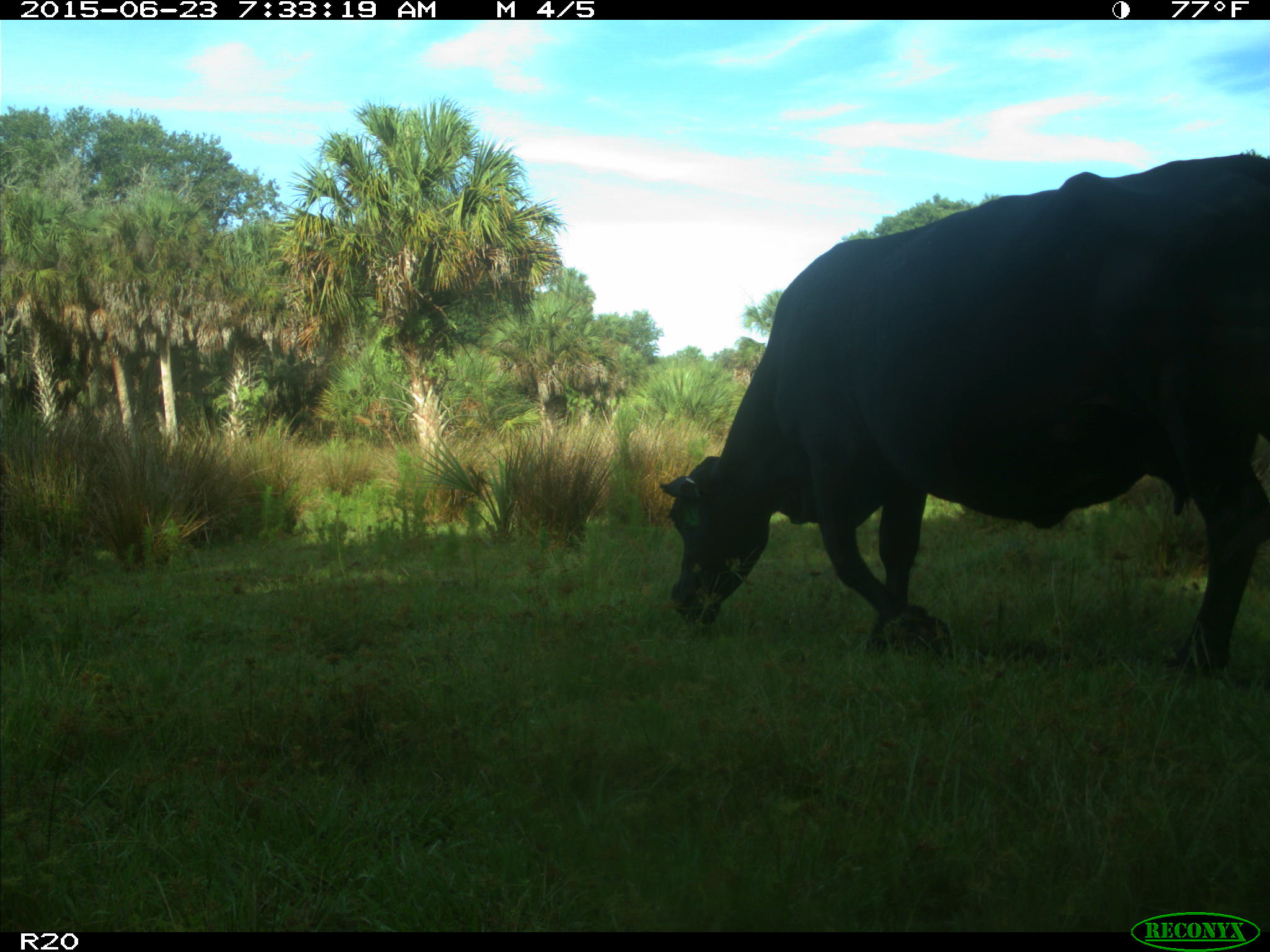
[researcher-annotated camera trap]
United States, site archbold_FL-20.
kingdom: Animalia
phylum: Chordata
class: Mammalia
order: Artiodactyla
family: Bovidae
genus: Bos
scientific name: Bos taurus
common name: domestic cow